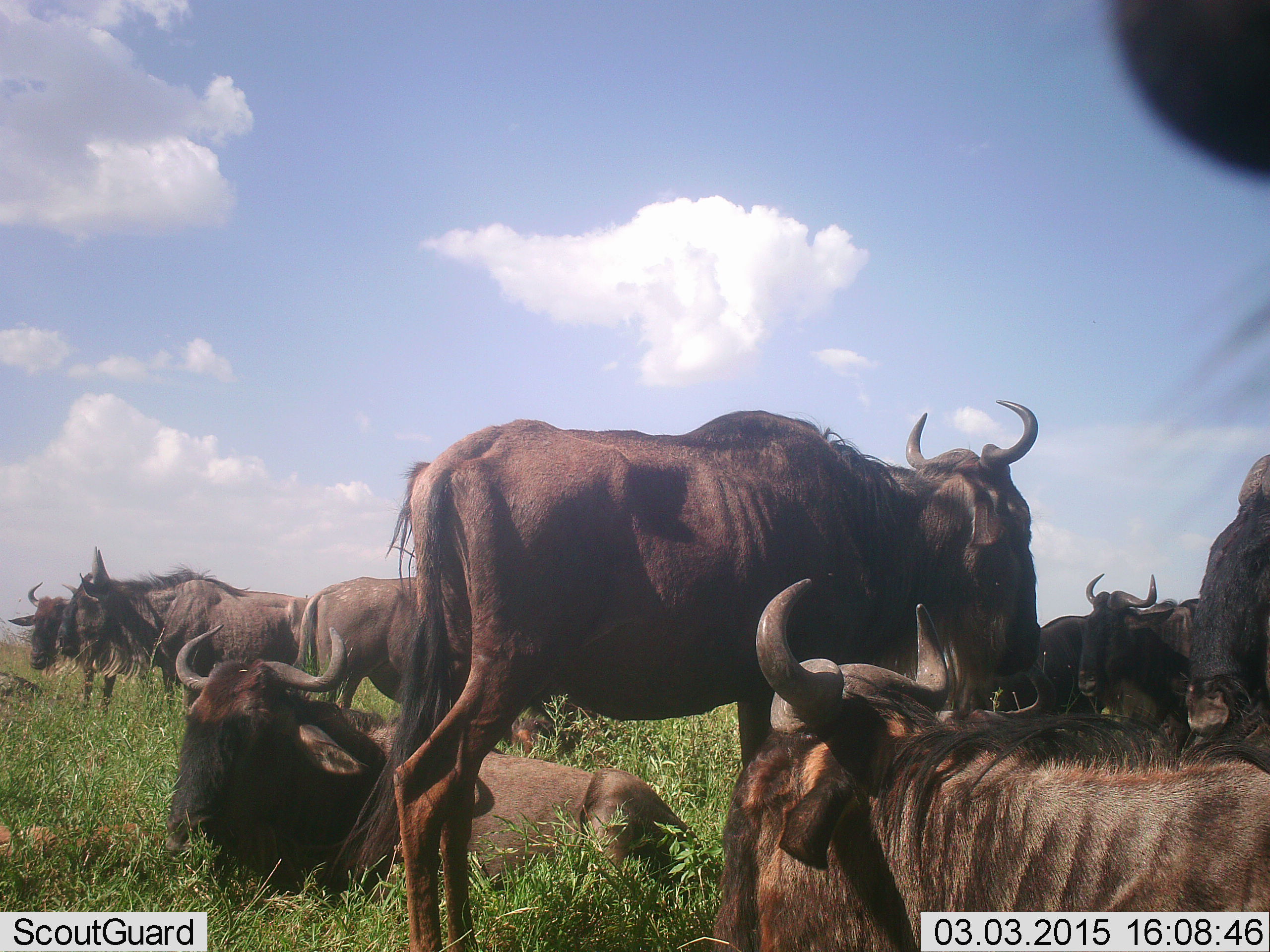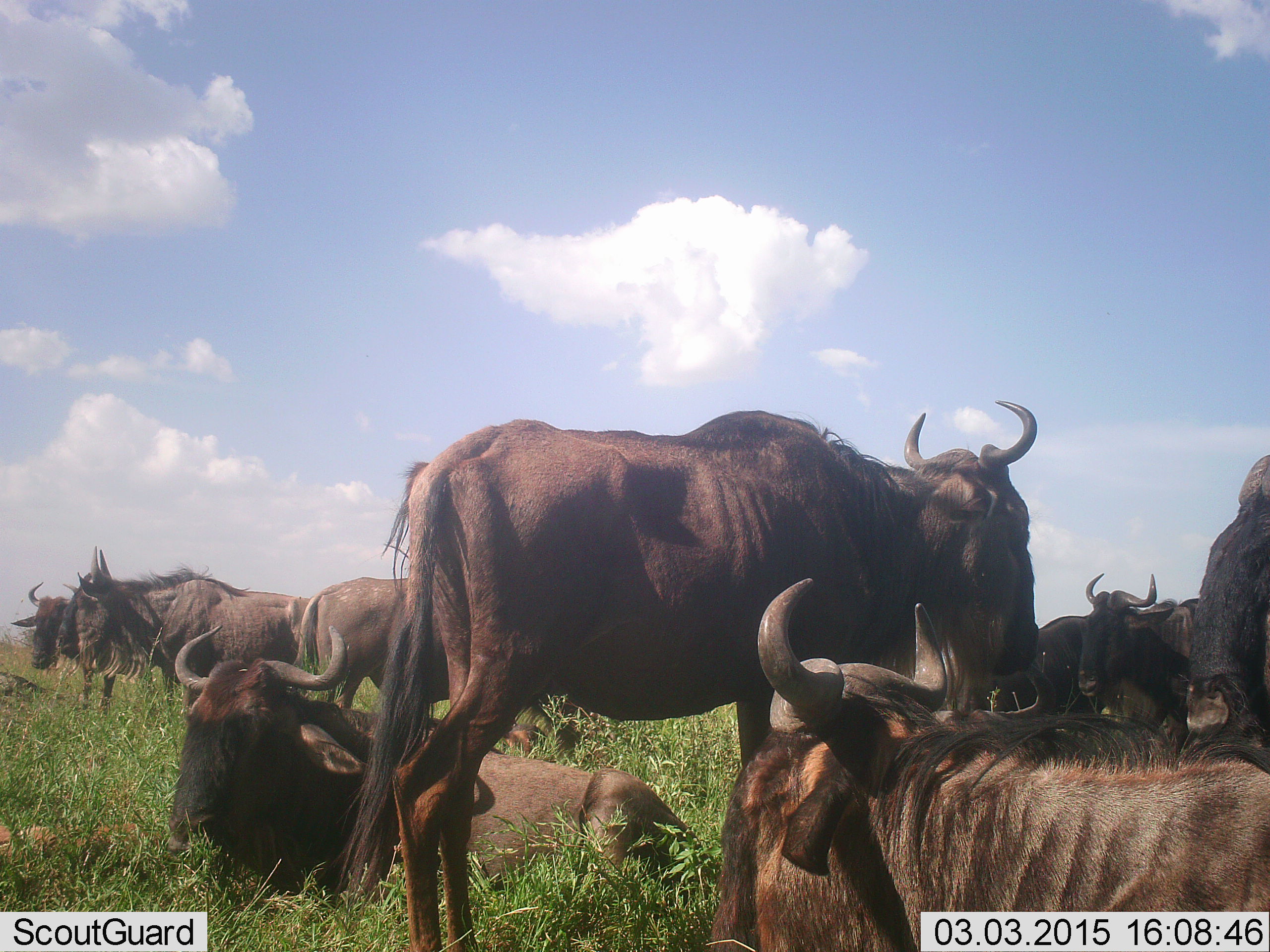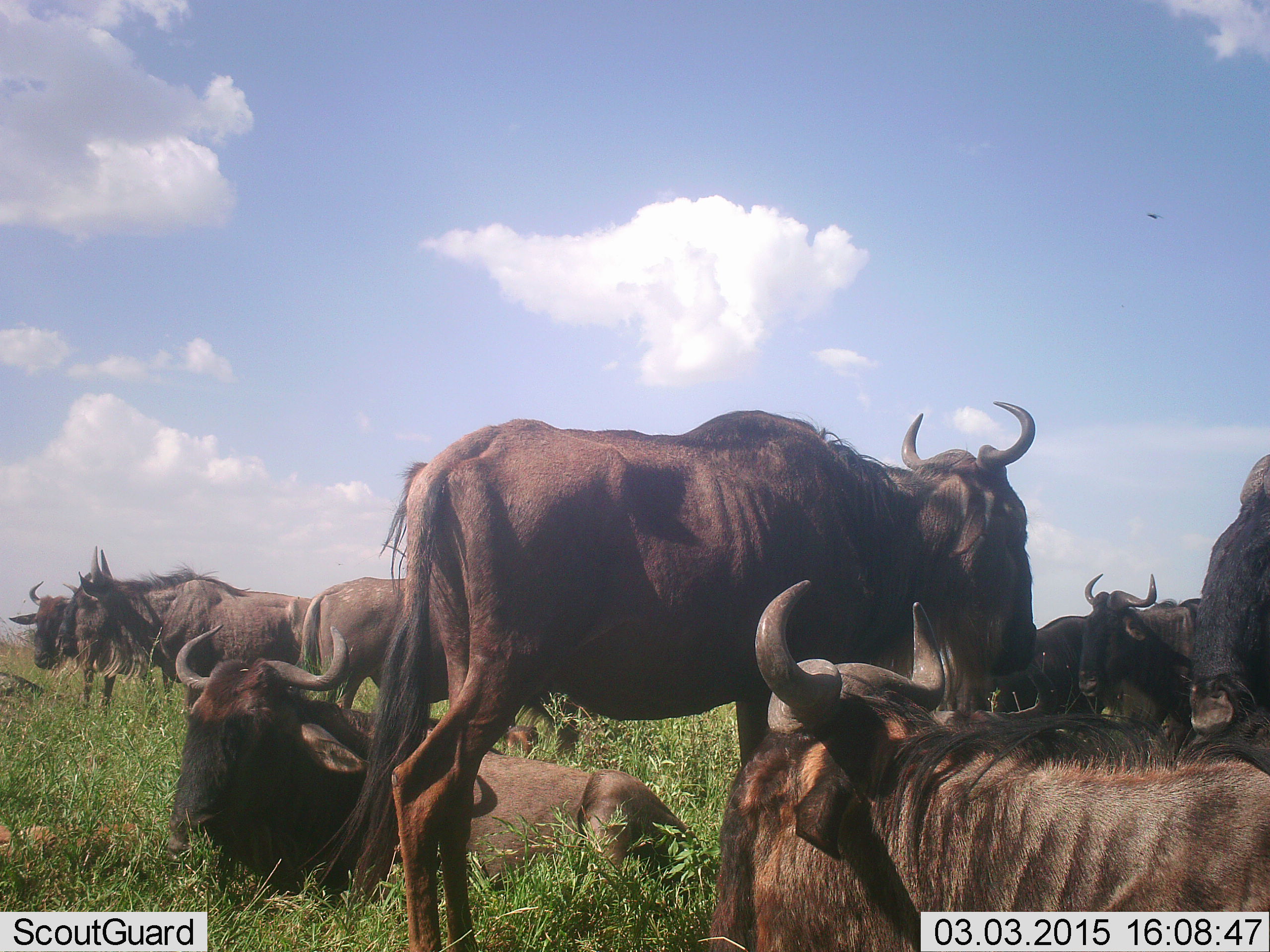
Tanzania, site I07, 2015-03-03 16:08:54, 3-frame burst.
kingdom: Animalia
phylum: Chordata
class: Mammalia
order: Artiodactyla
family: Bovidae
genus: Connochaetes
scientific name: Connochaetes taurinus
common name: blue wildebeest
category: wildebeest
Wildebeest (blue wildebeest) (Connochaetes taurinus), count 10. Behavior (volunteer vote fractions): standing 90%, resting 100%, moving 0%, interacting 0%. Young present (vote fraction): 0%. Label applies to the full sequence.